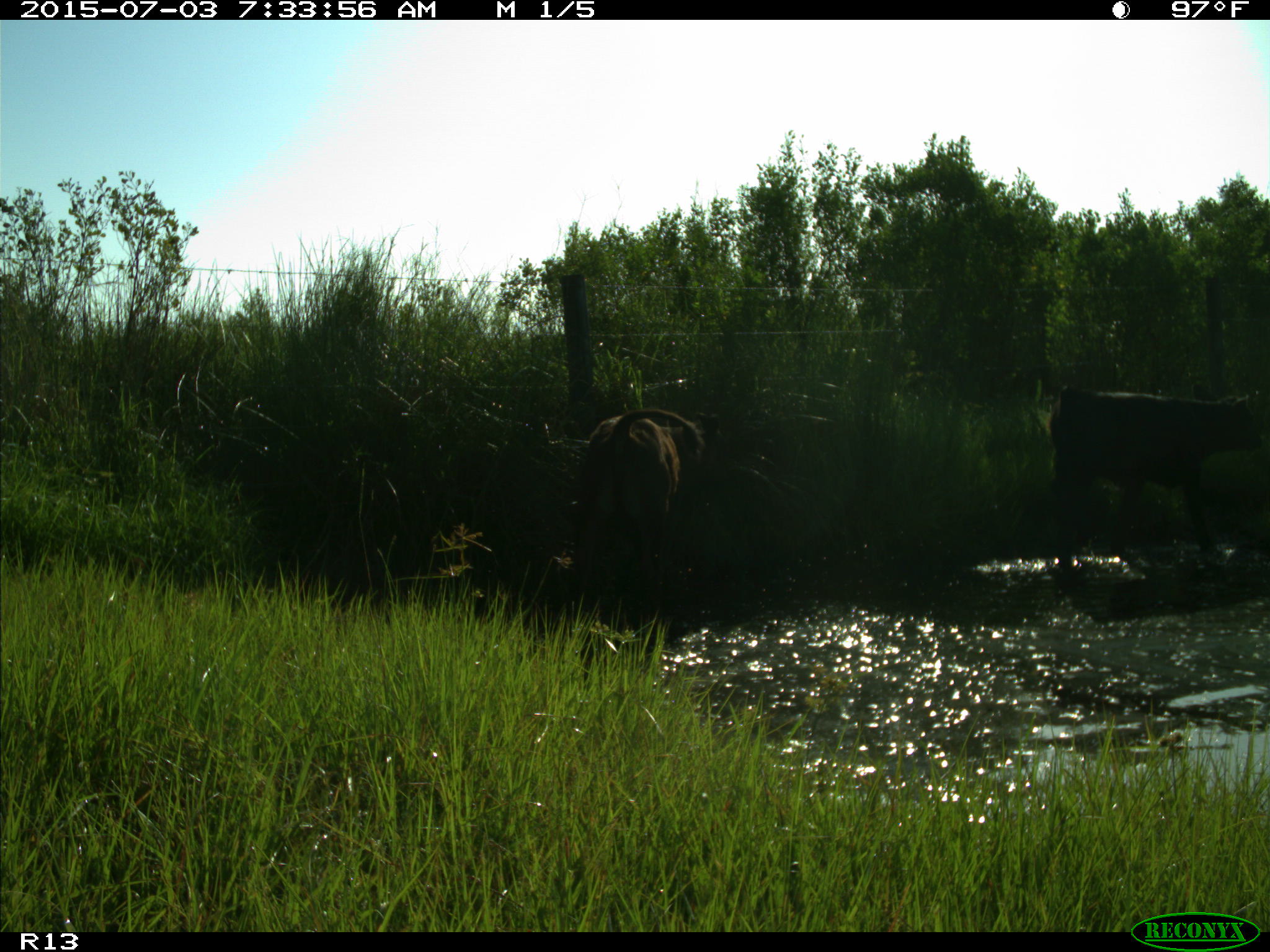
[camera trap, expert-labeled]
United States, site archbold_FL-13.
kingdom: Animalia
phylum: Chordata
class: Mammalia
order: Artiodactyla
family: Bovidae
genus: Bos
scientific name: Bos taurus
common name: domestic cow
Bos taurus (domestic cow).